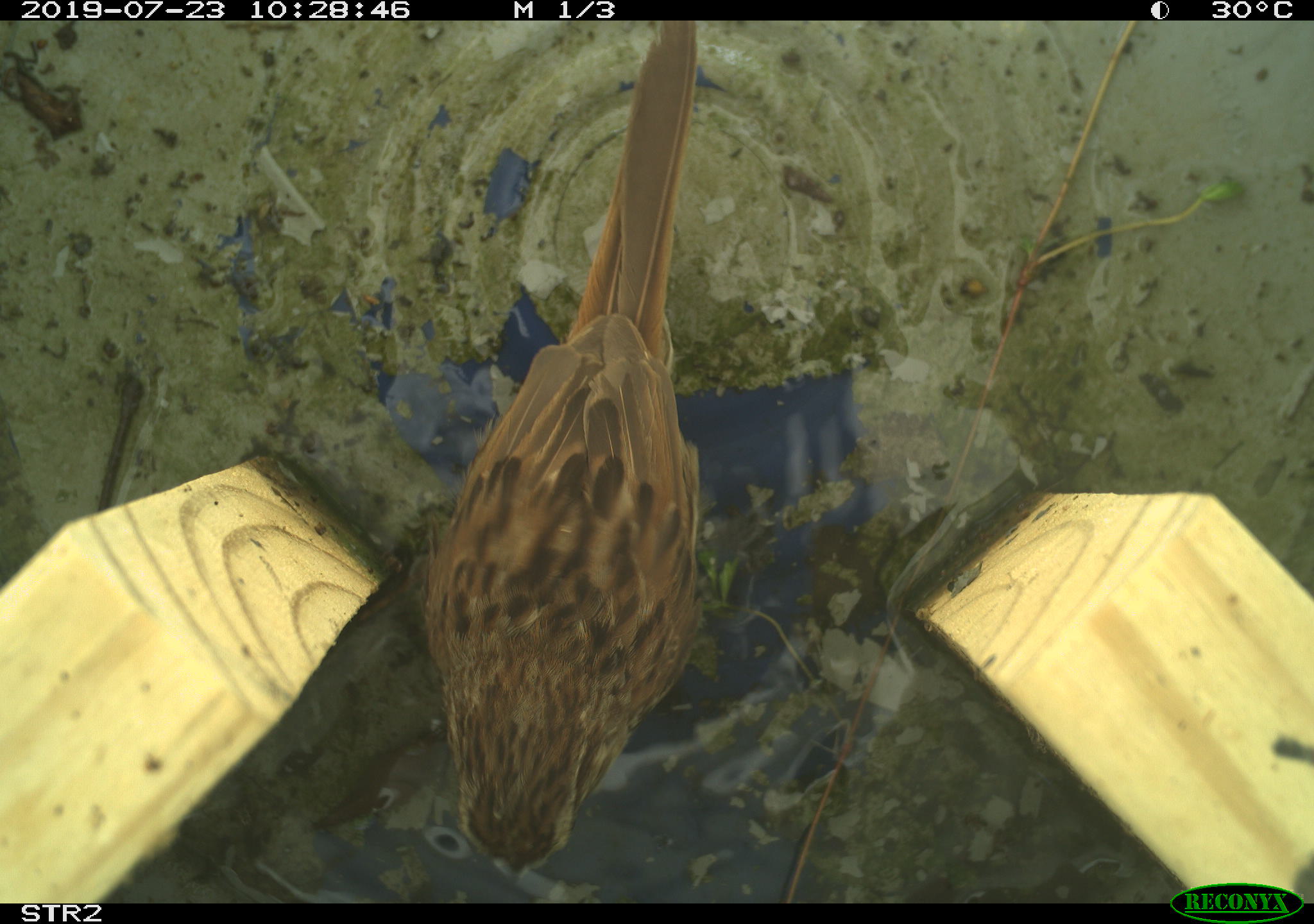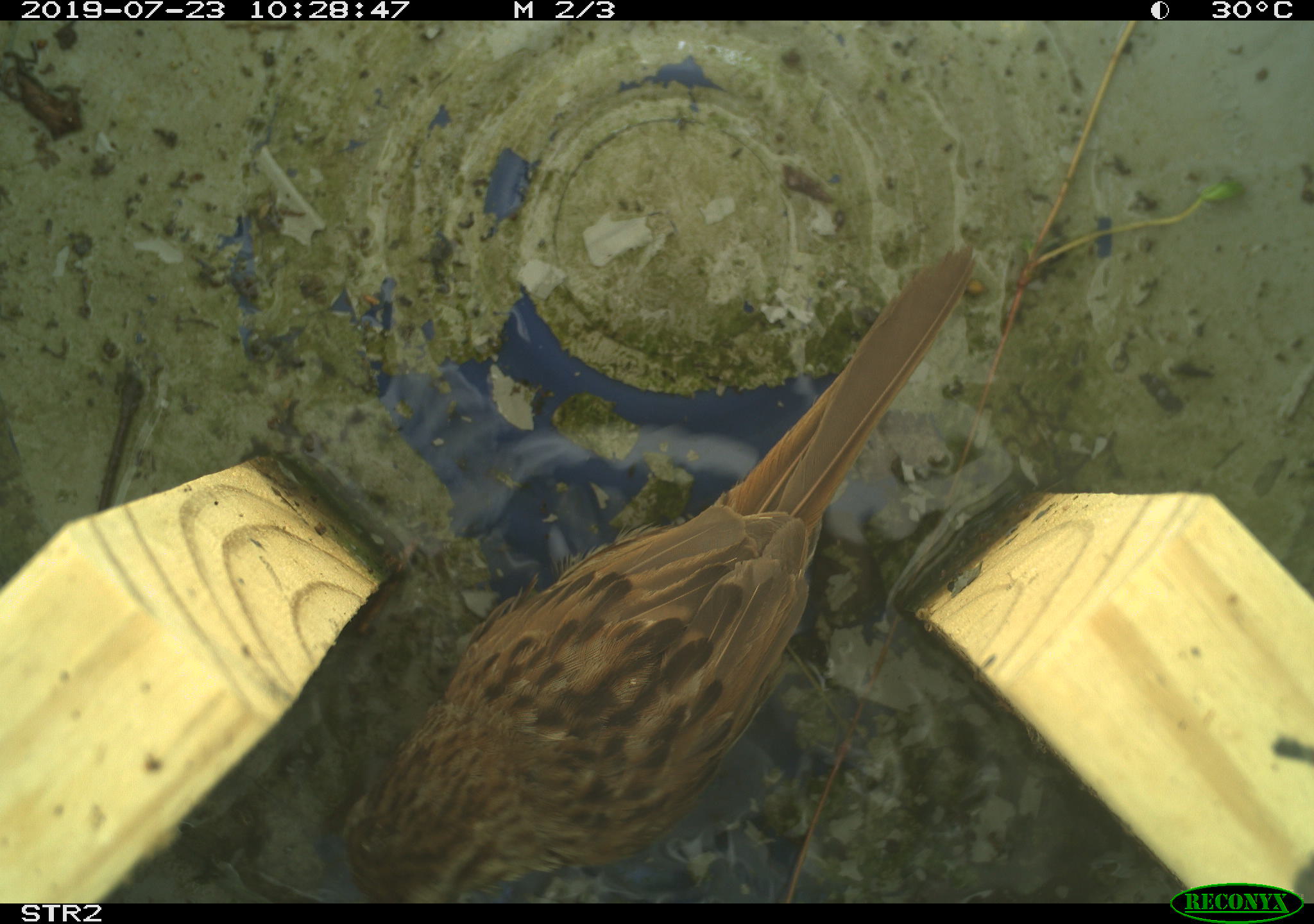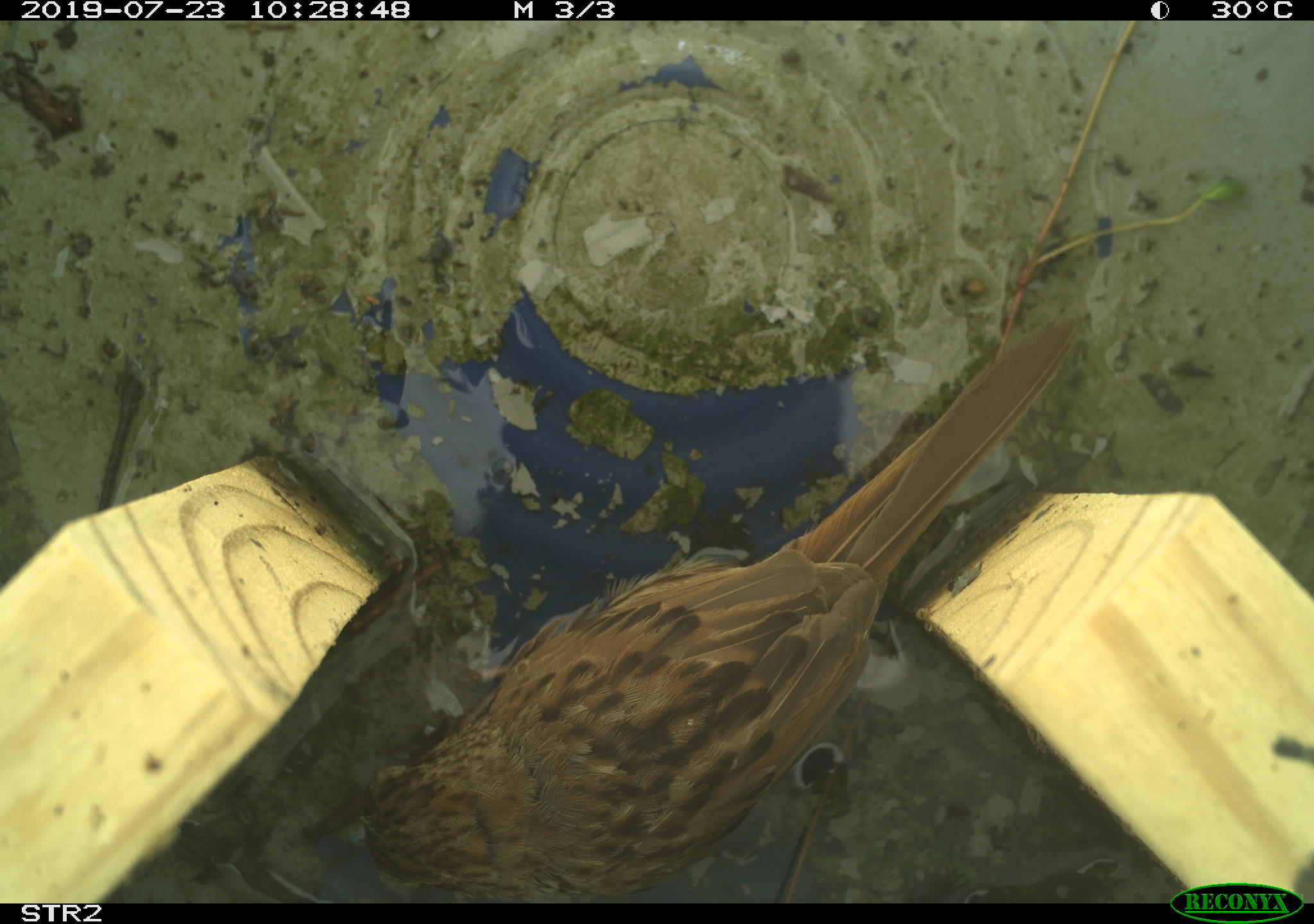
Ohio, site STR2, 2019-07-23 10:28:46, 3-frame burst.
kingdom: Animalia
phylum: Chordata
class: Aves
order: Passeriformes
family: Passerellidae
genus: Melospiza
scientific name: Melospiza melodia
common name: song sparrow